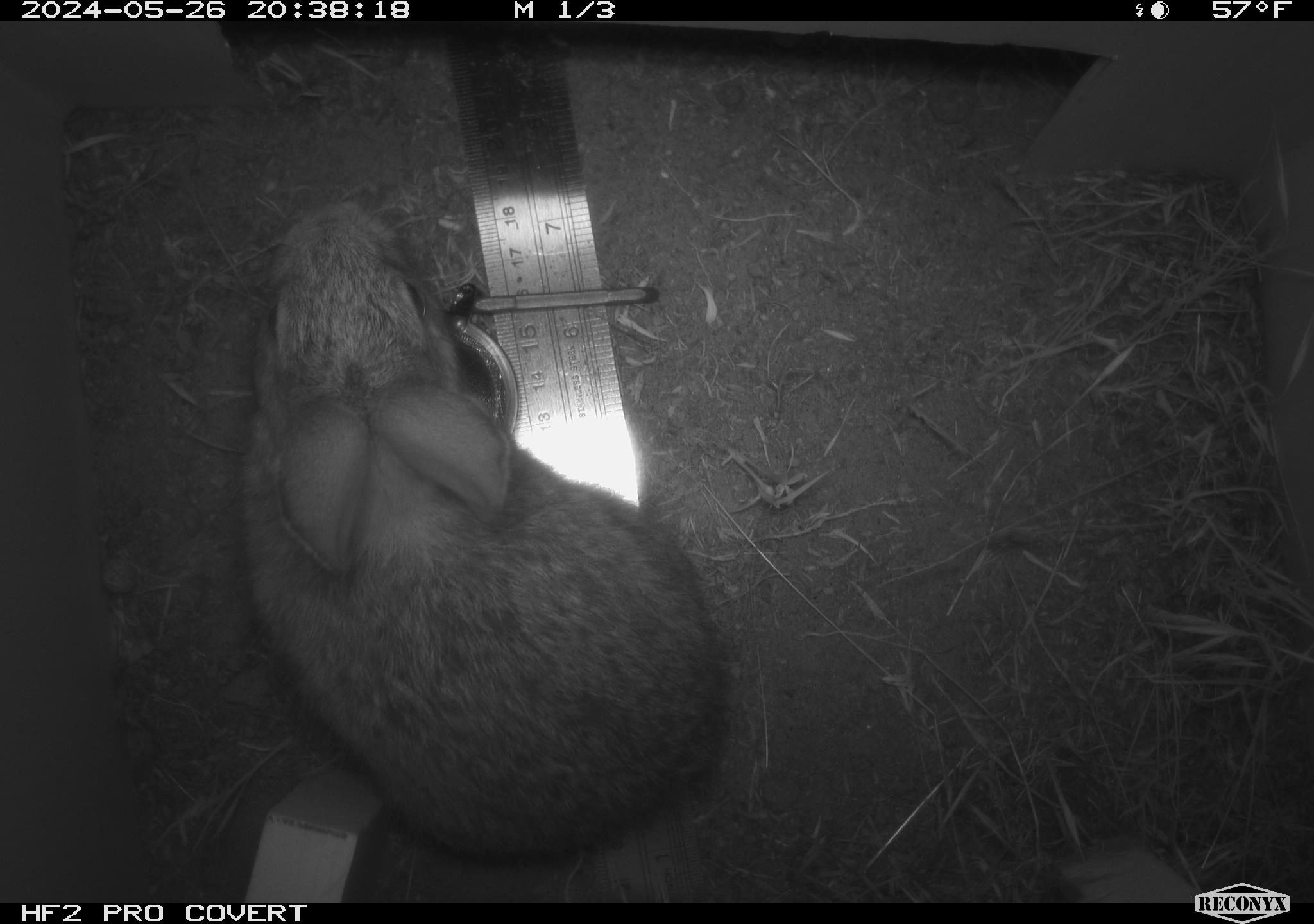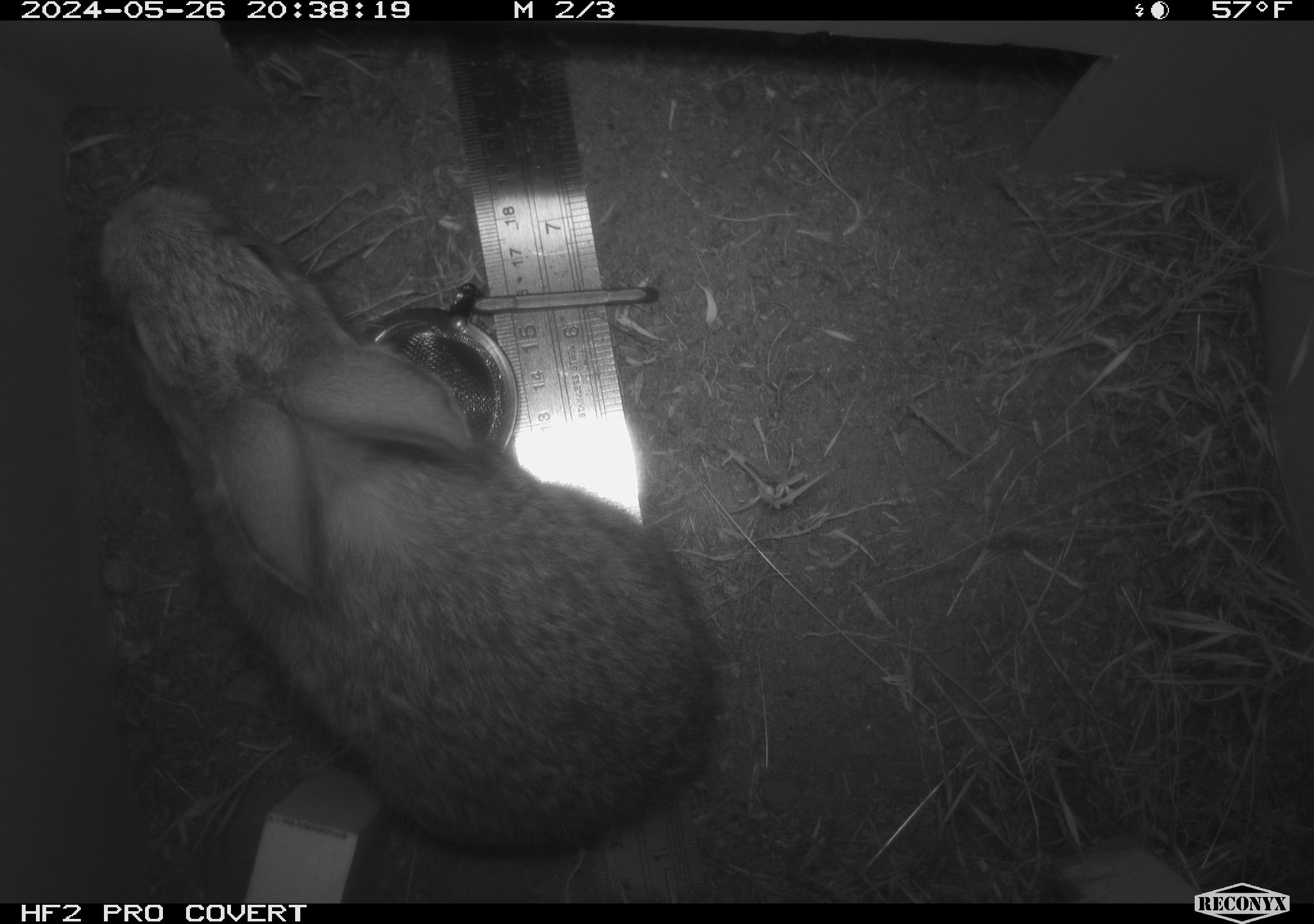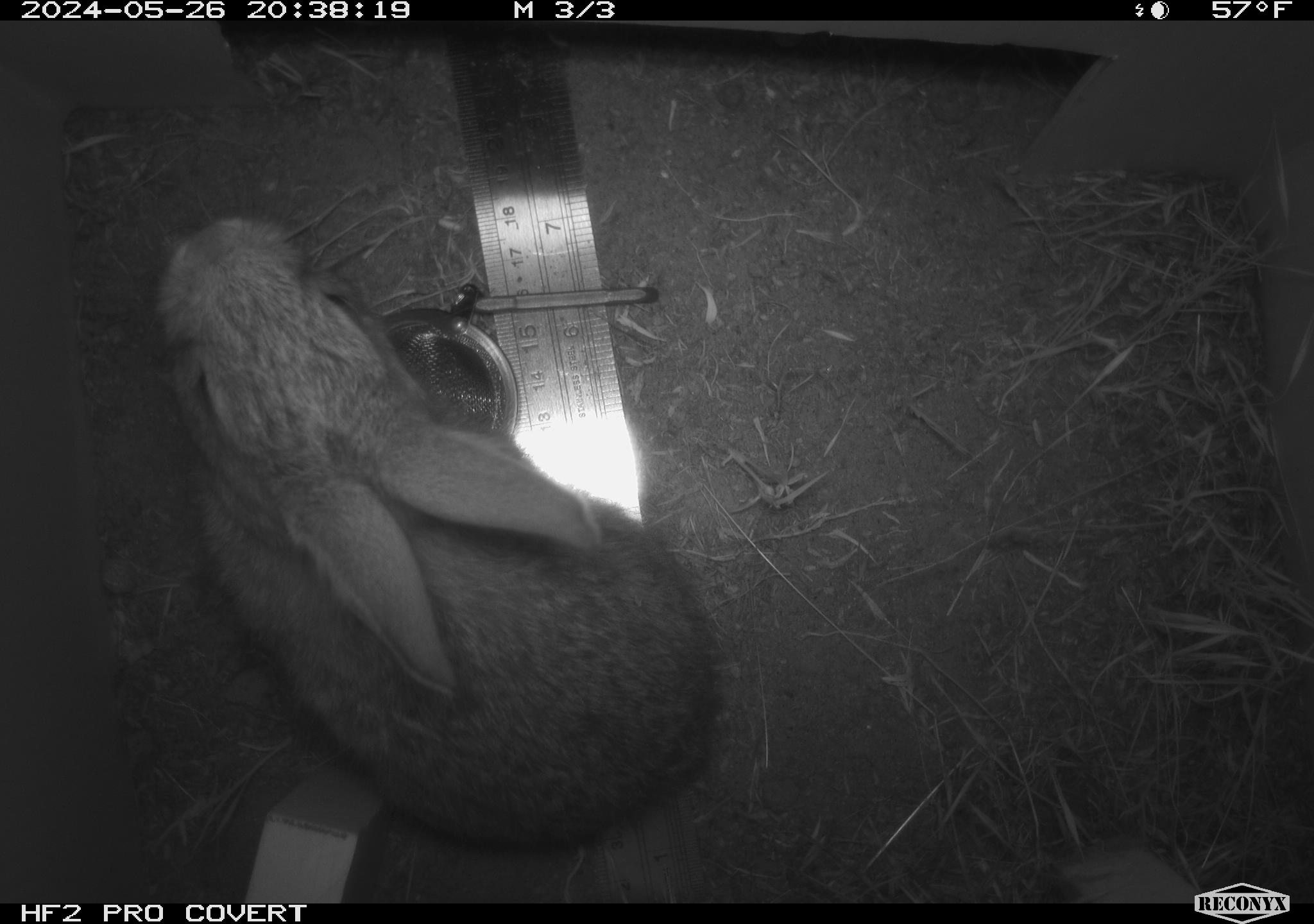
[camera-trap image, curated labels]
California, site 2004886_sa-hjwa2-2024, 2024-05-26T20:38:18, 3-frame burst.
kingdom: Animalia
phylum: Chordata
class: Mammalia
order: Lagomorpha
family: Leporidae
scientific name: Leporidae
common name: rabbit or hare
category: rabbit and hare family